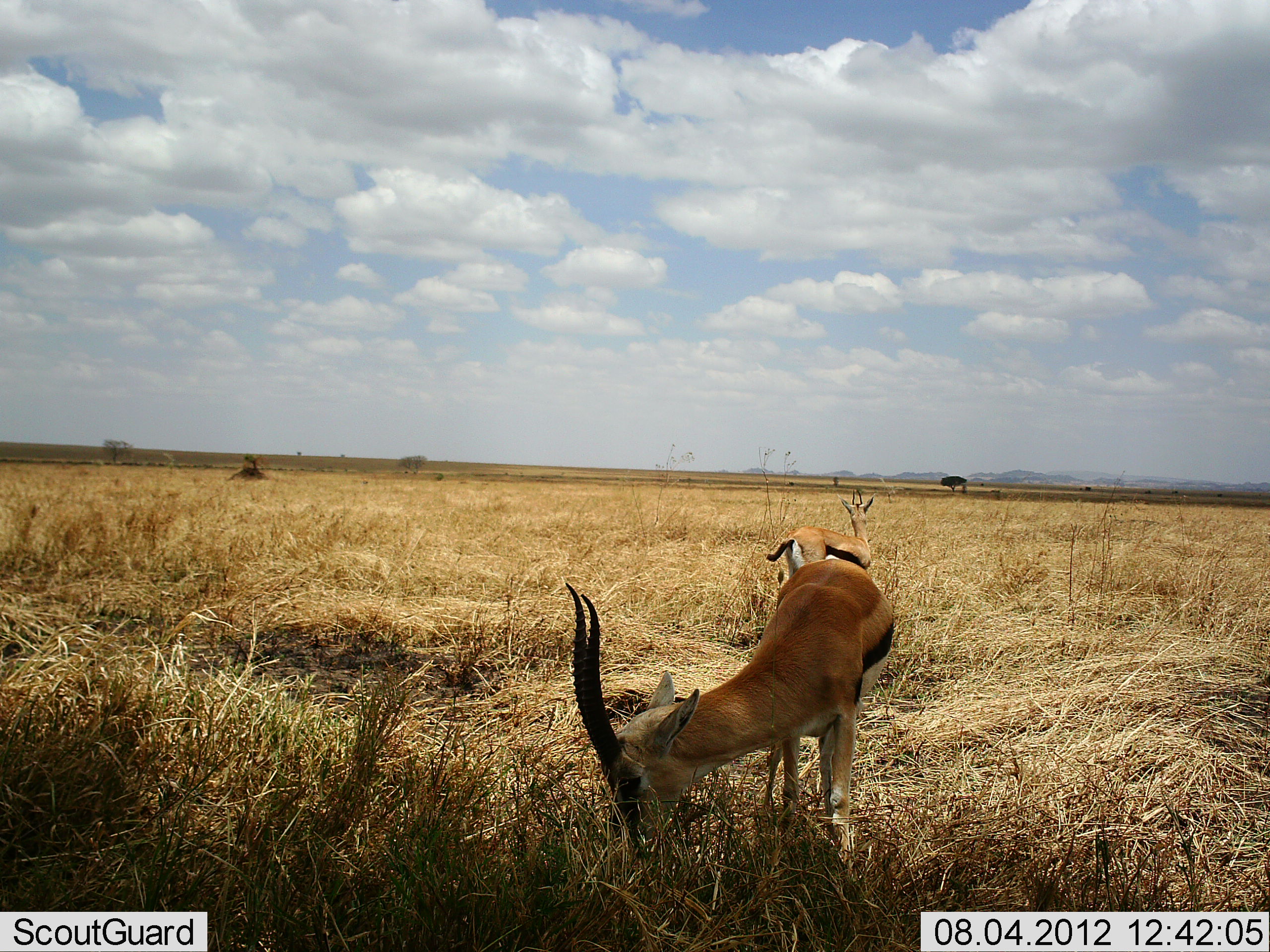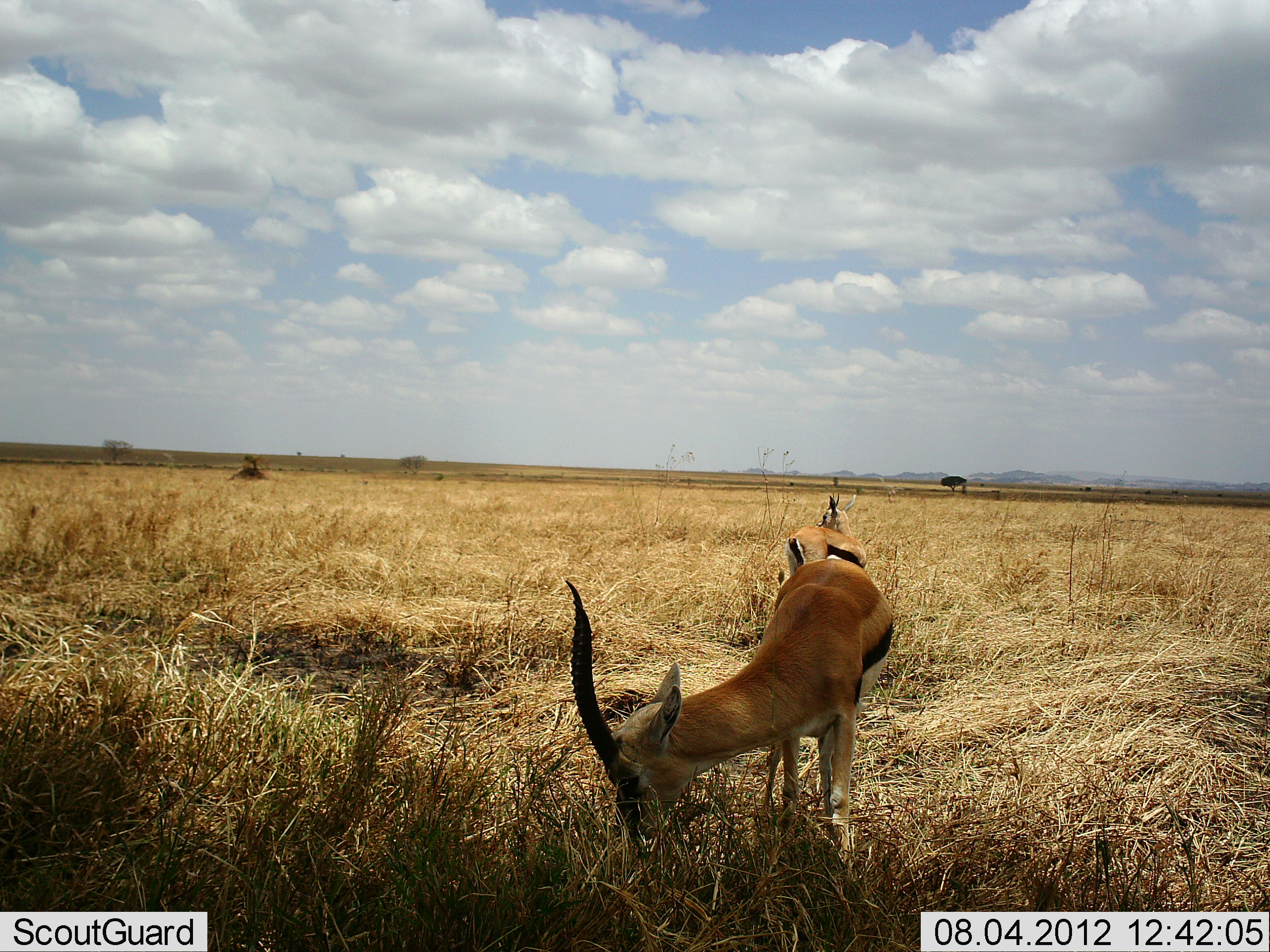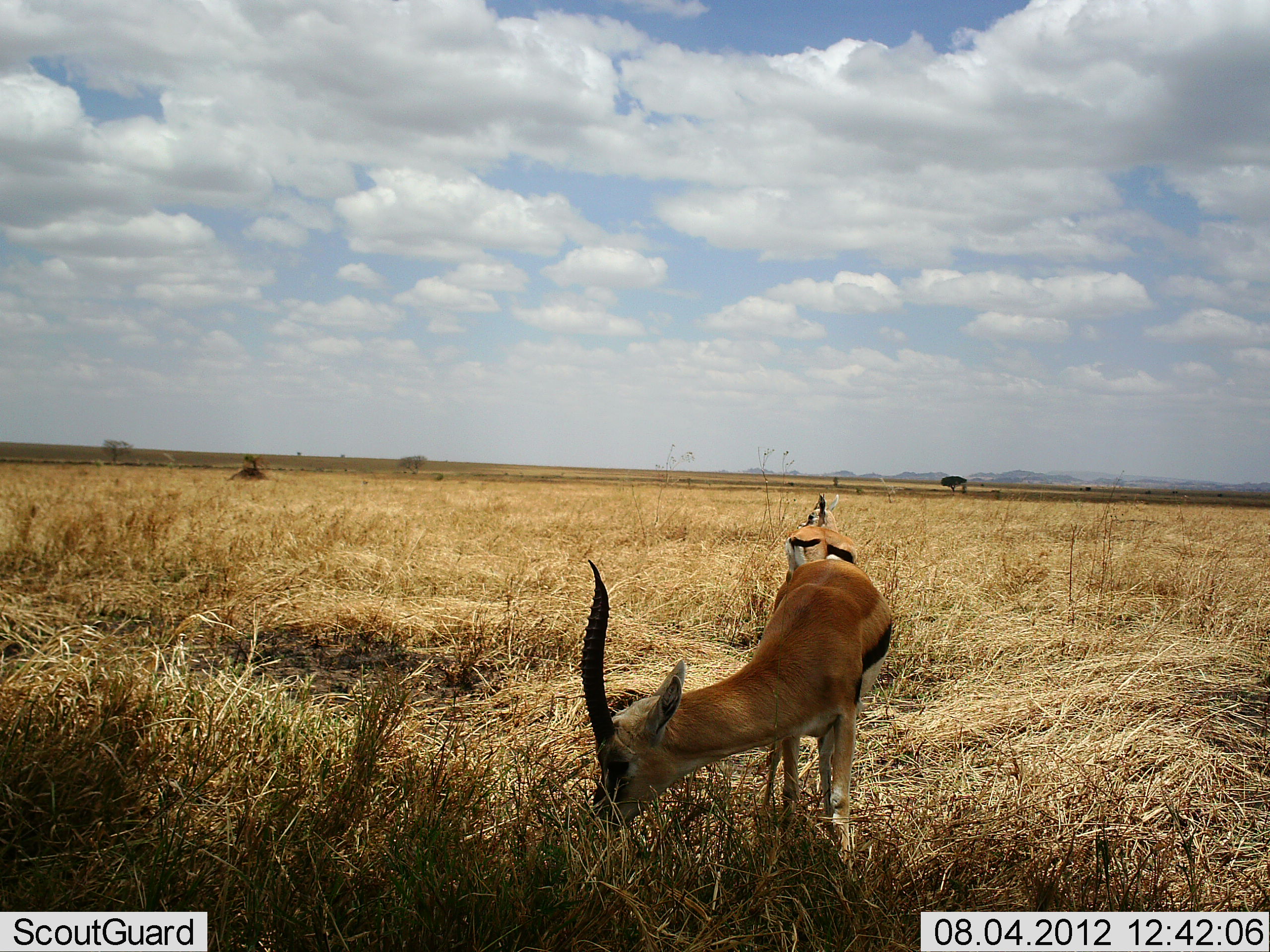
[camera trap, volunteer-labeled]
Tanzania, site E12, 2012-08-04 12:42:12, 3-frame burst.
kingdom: Animalia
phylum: Chordata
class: Mammalia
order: Artiodactyla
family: Bovidae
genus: Eudorcas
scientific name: Eudorcas thomsonii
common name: thomson's gazelle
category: gazellethomsons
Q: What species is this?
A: Gazellethomsons (thomson's gazelle) (Eudorcas thomsonii).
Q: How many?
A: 2.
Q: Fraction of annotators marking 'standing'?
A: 64%.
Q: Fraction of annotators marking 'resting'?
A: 0%.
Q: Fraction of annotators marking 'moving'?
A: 0%.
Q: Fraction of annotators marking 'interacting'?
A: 0%.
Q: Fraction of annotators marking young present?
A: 0%.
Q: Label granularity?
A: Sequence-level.